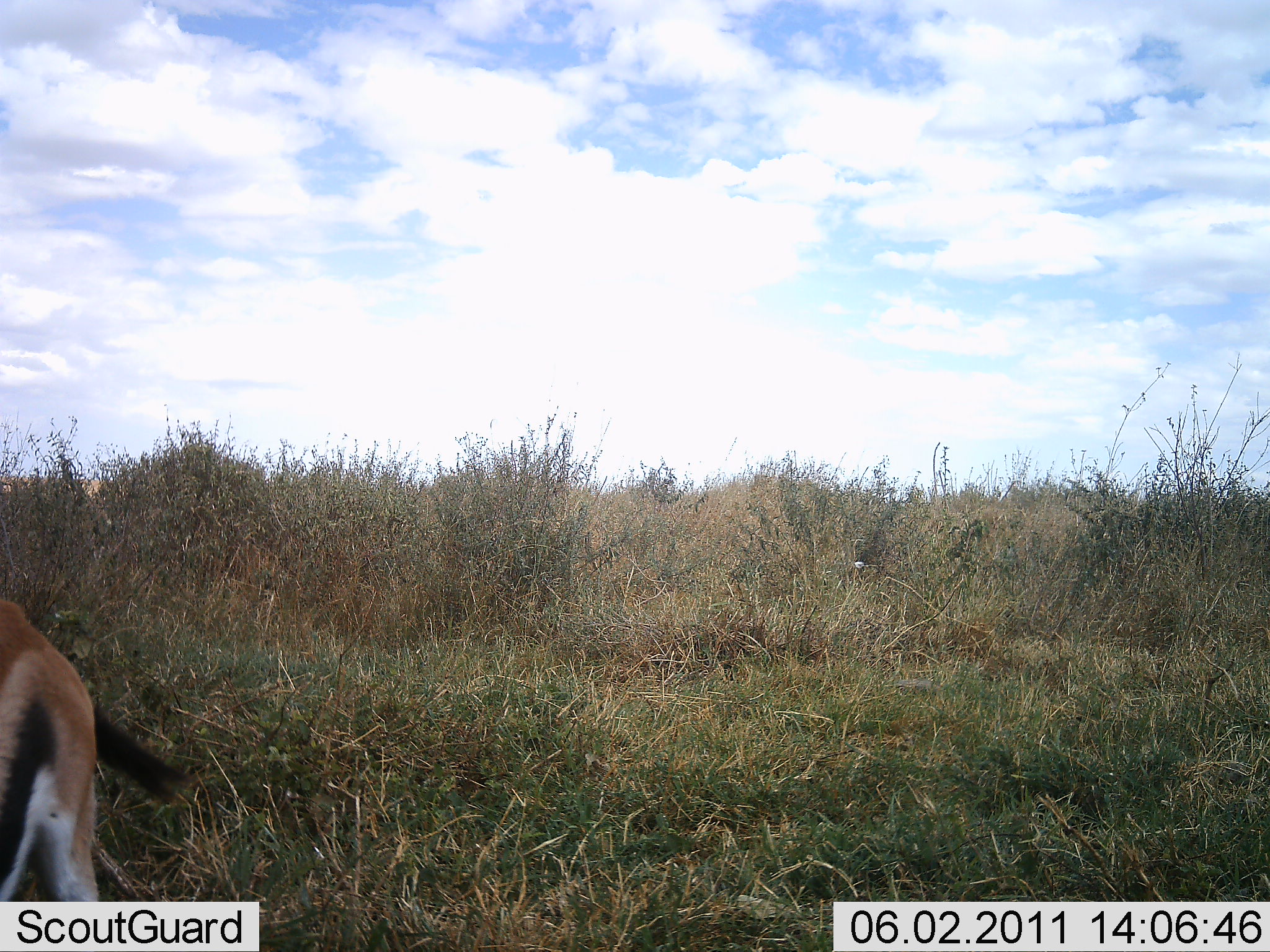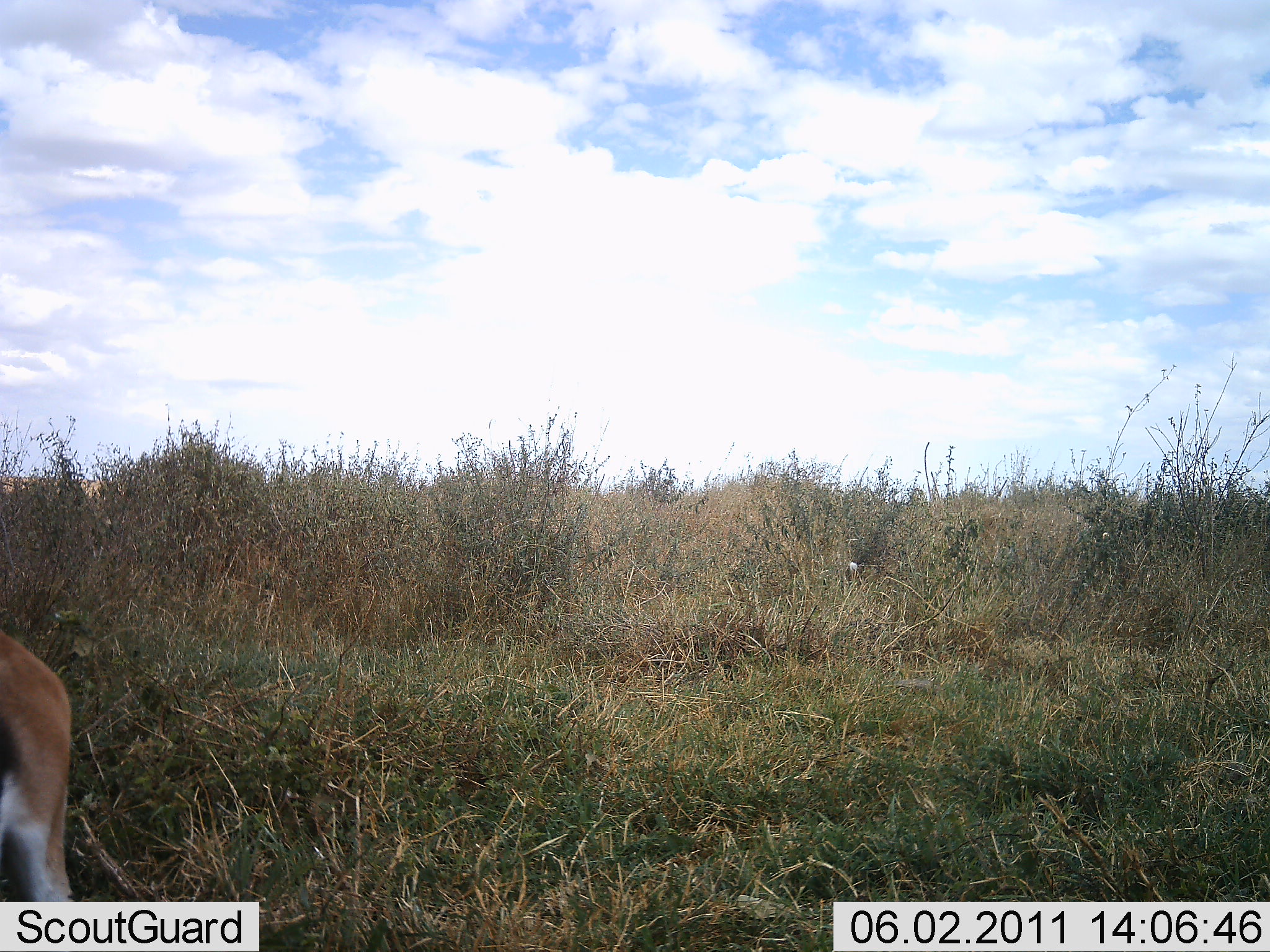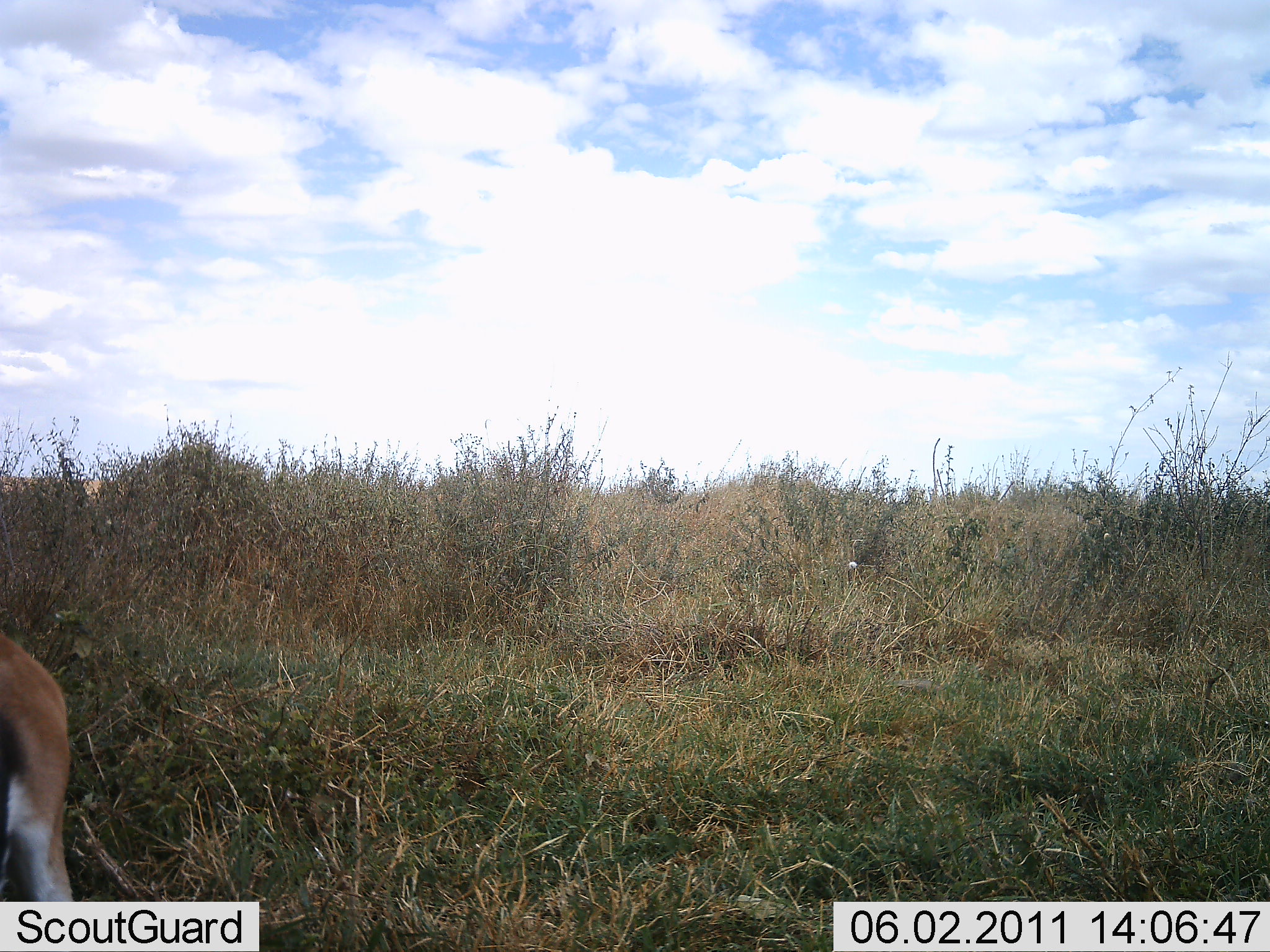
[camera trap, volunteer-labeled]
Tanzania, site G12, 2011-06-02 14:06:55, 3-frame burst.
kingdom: Animalia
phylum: Chordata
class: Mammalia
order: Artiodactyla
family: Bovidae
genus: Eudorcas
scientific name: Eudorcas thomsonii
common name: thomson's gazelle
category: gazellethomsons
Gazellethomsons (thomson's gazelle) (Eudorcas thomsonii), count 1. Behavior (volunteer vote fractions): standing 100%, resting 0%, moving 0%, interacting 0%. Young present (vote fraction): 0%. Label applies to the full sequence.